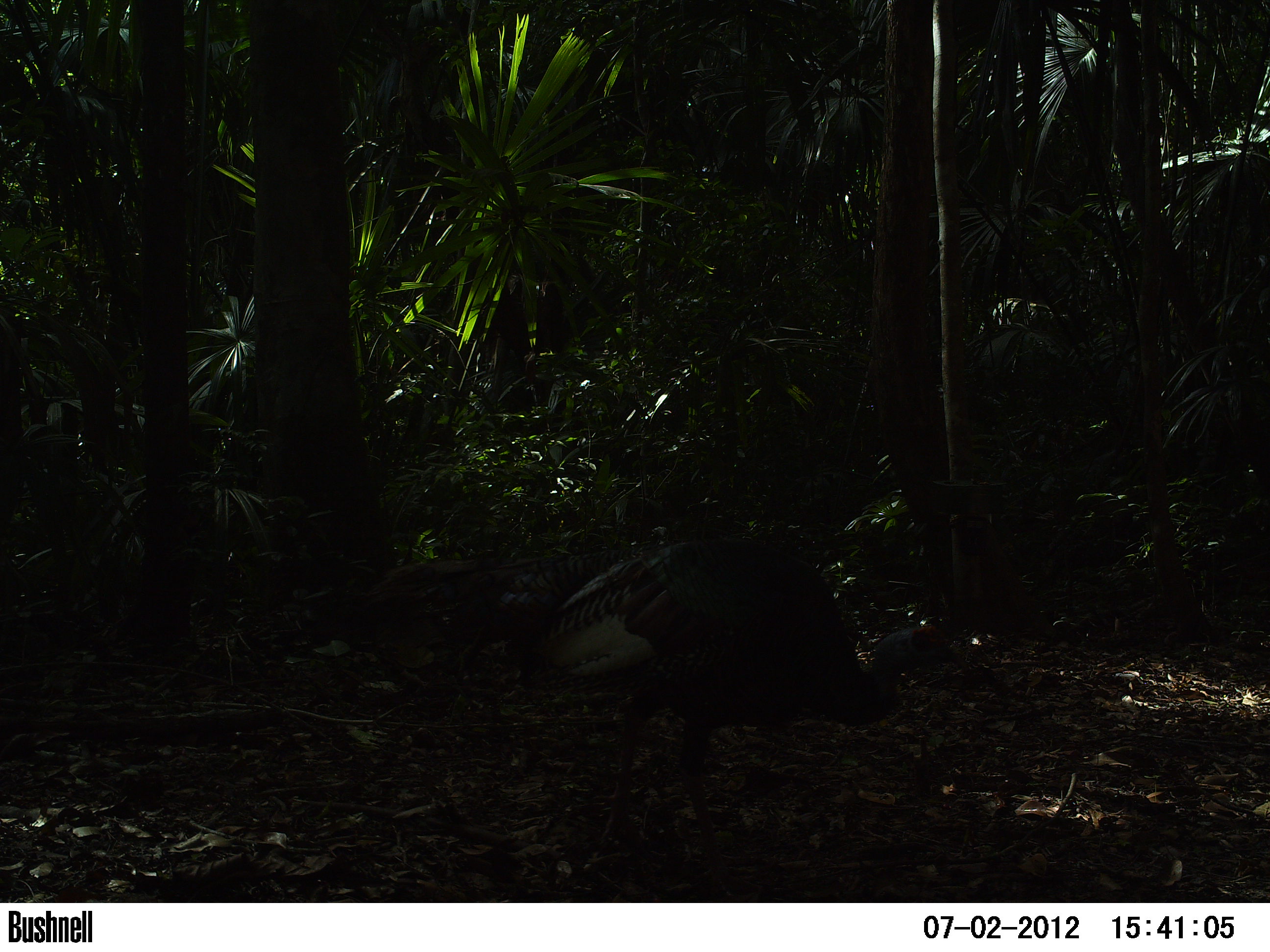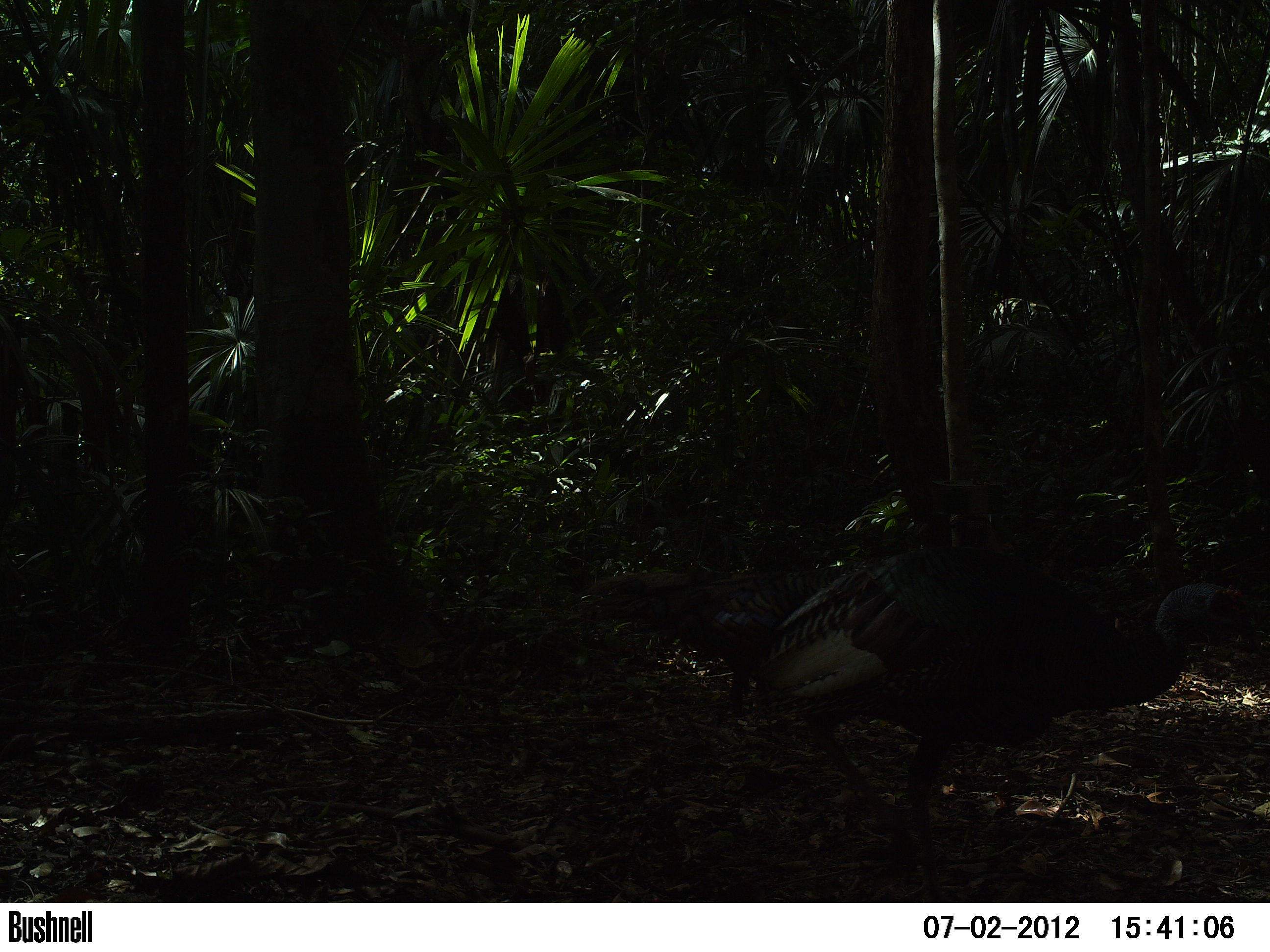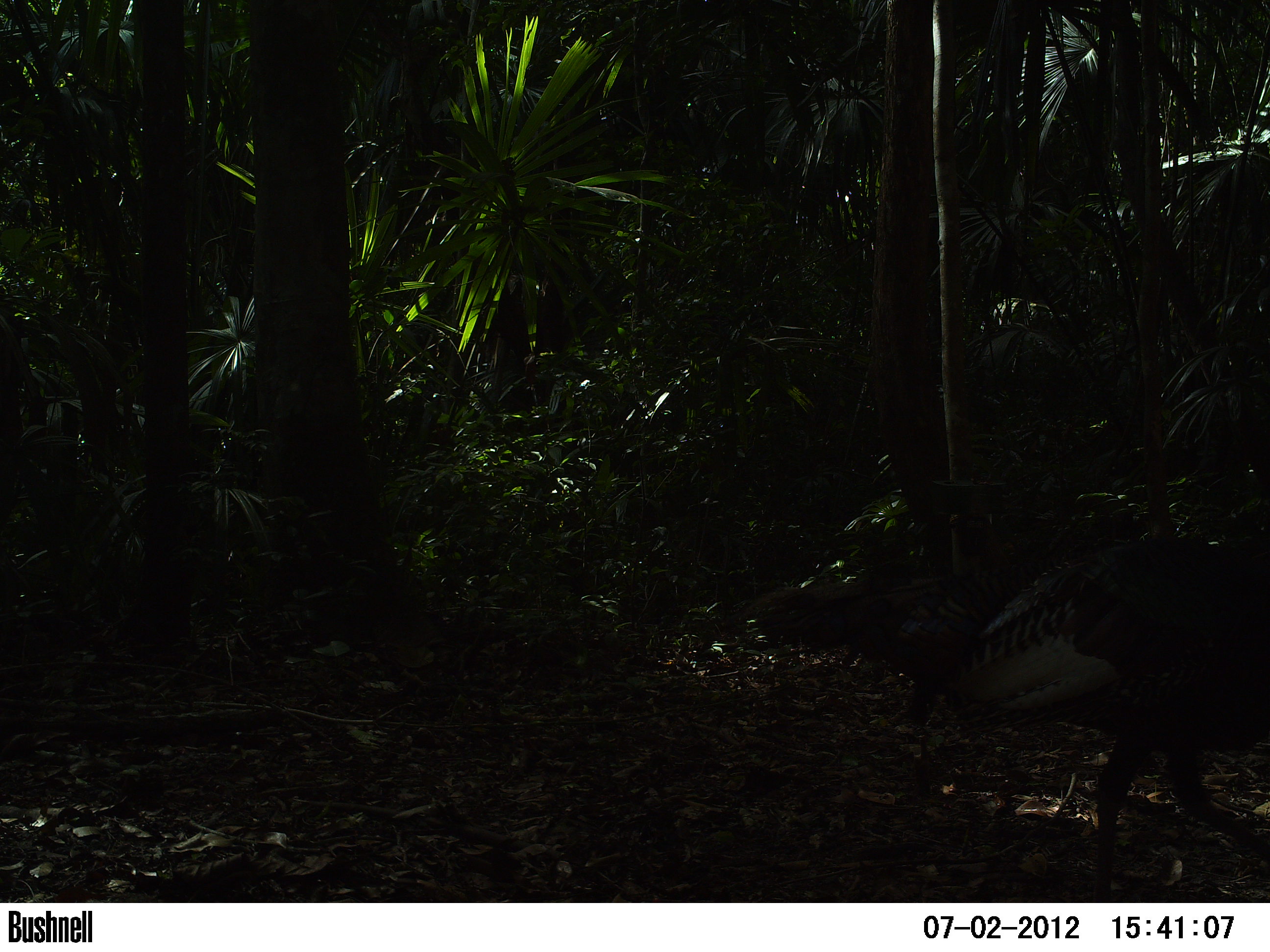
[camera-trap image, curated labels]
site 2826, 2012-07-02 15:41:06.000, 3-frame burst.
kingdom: Animalia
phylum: Chordata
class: Aves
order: Galliformes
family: Phasianidae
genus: Meleagris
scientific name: Meleagris ocellata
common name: ocellated turkey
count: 2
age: adult